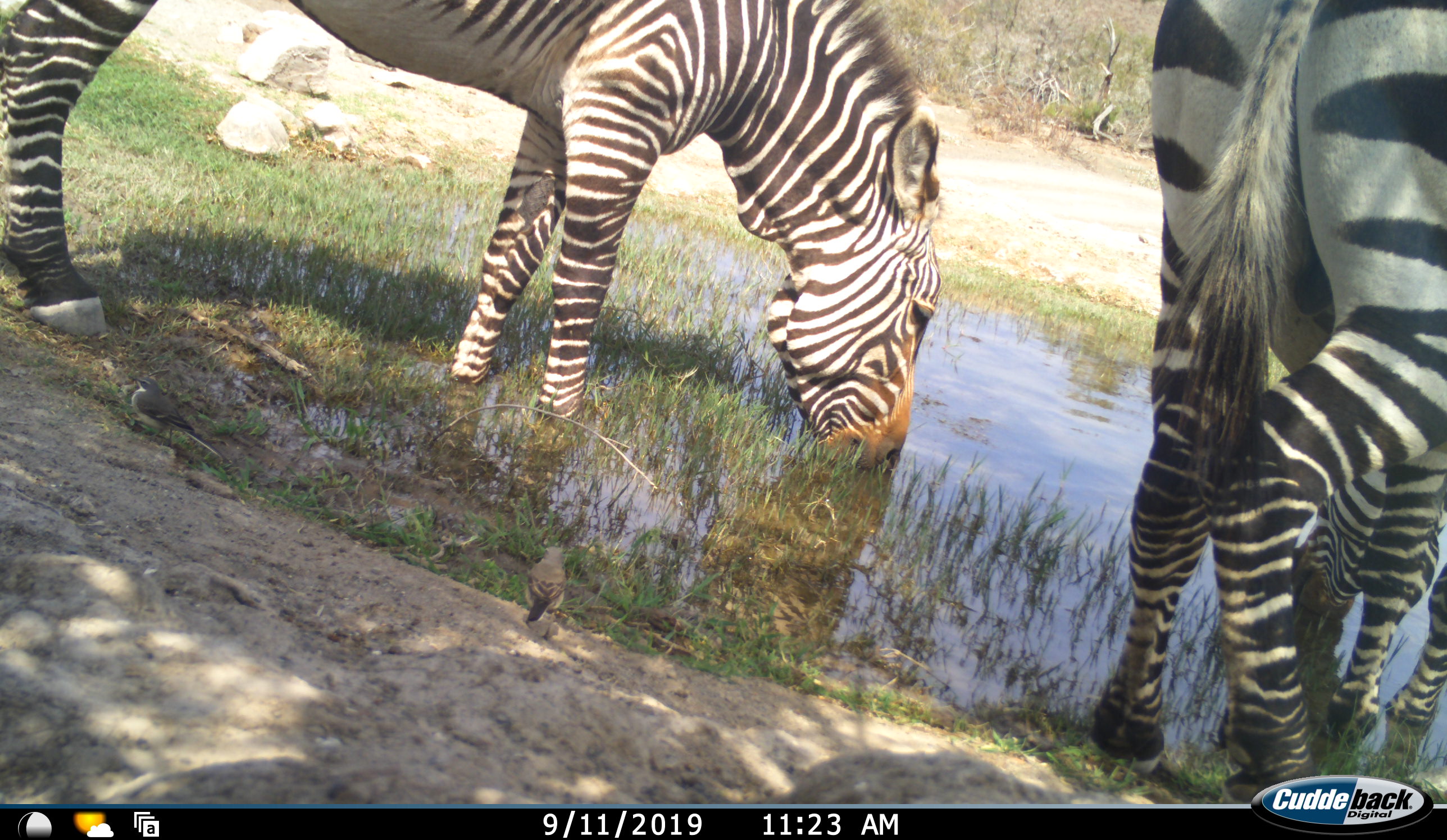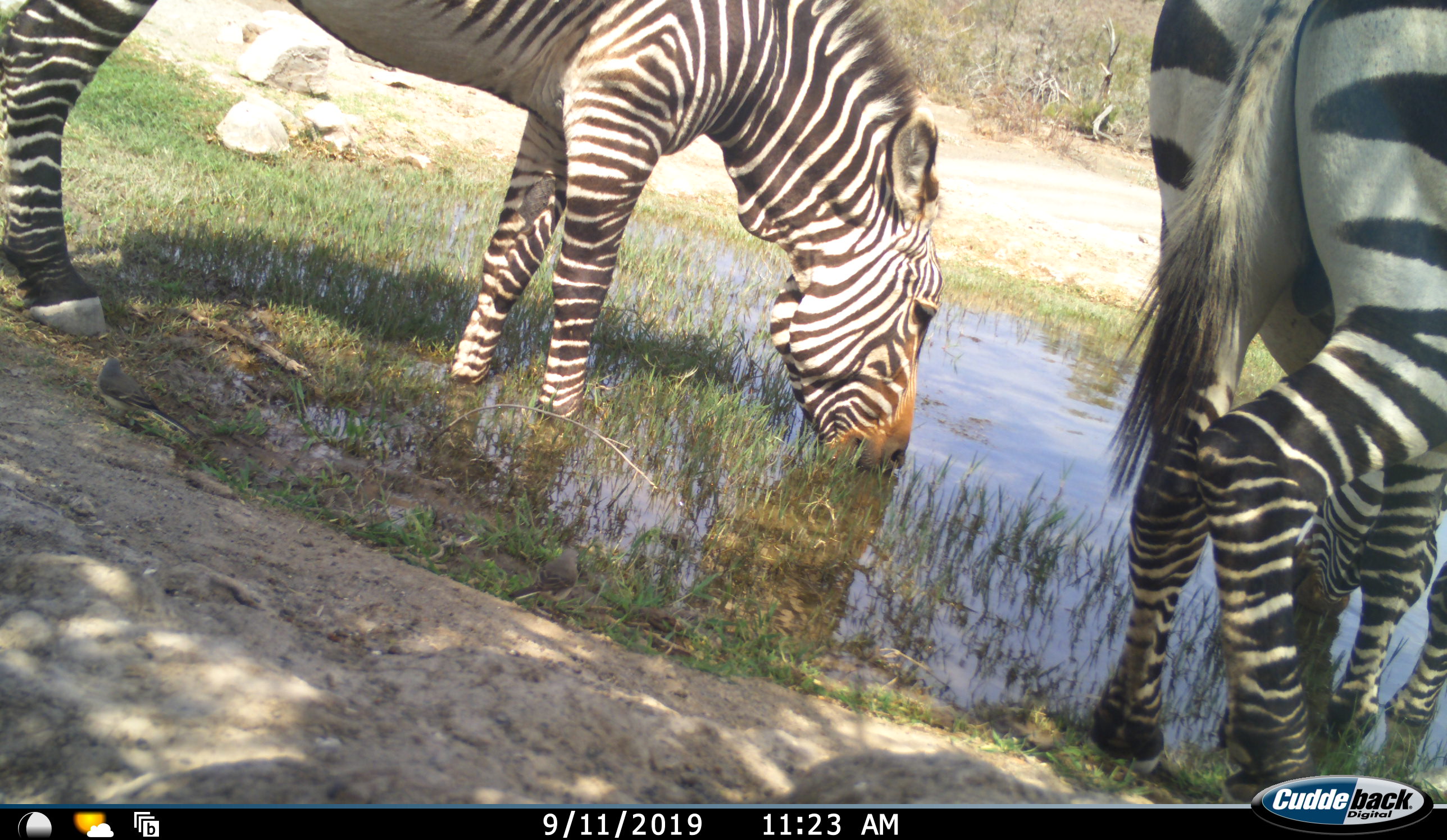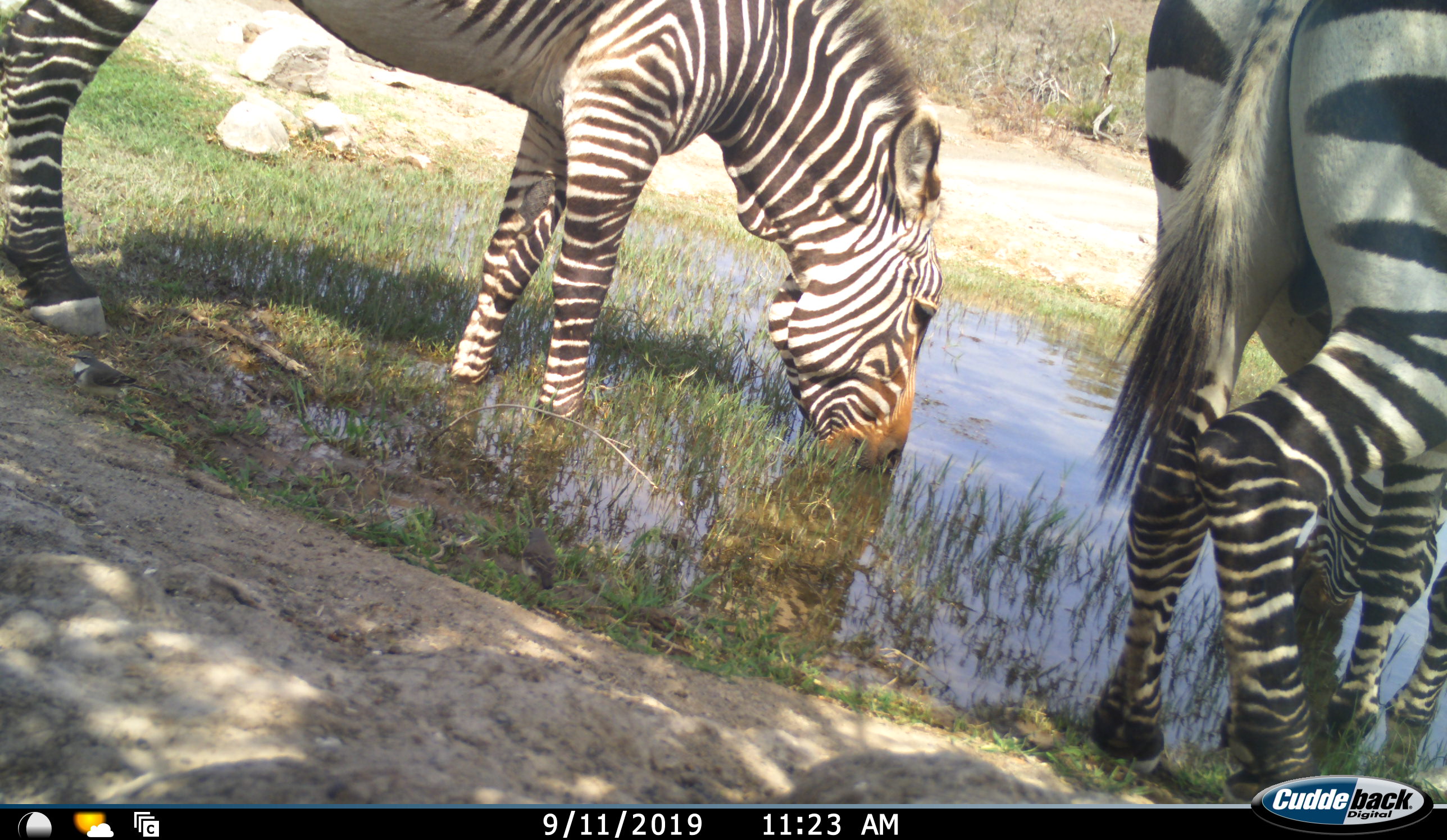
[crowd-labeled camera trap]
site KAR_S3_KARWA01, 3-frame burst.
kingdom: Animalia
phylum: Chordata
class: Mammalia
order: Perissodactyla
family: Equidae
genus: Equus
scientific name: Equus zebra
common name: mountain zebra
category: zebramountain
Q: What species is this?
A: Zebramountain (mountain zebra) (Equus zebra).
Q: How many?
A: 2.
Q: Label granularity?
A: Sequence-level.